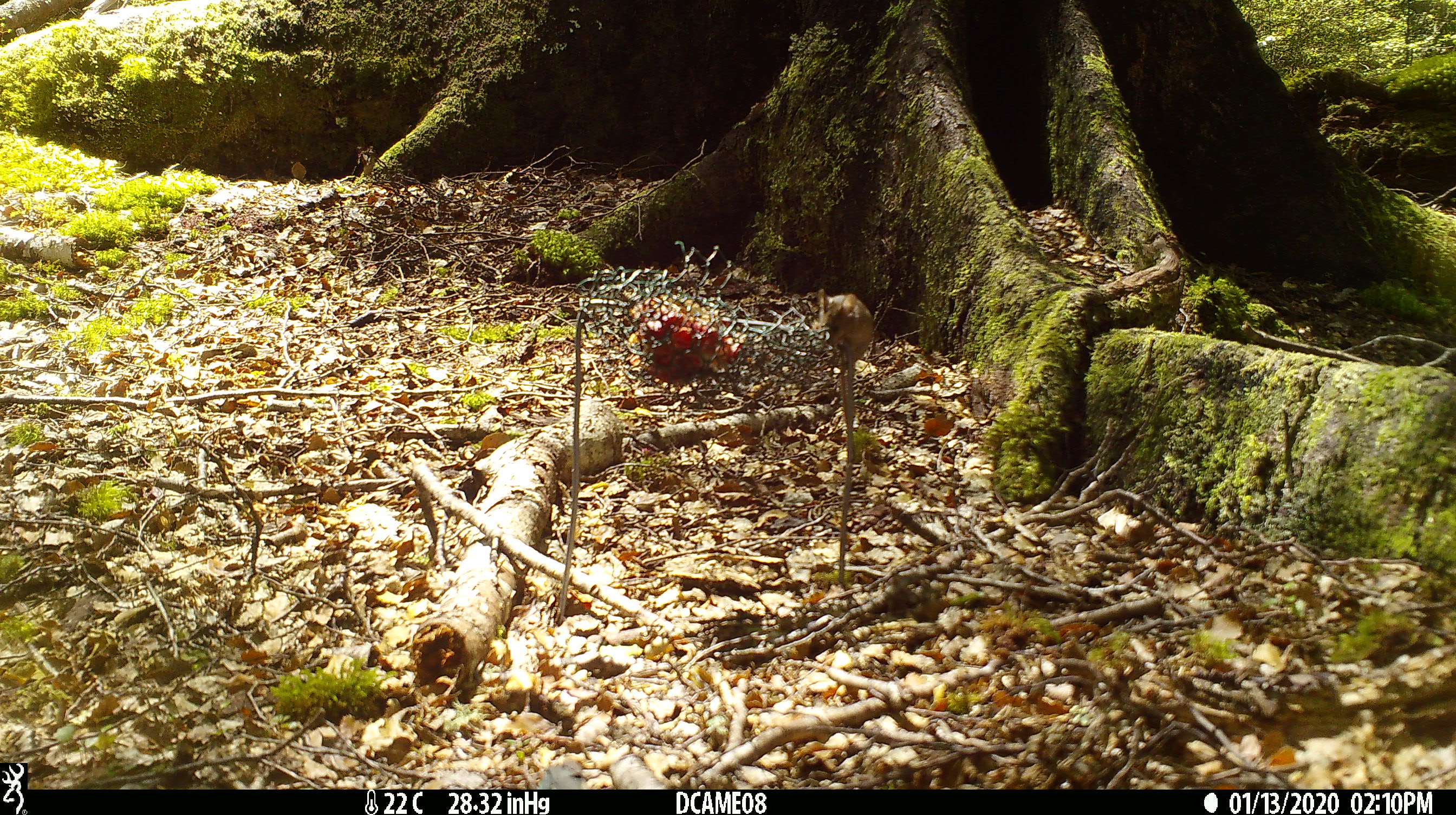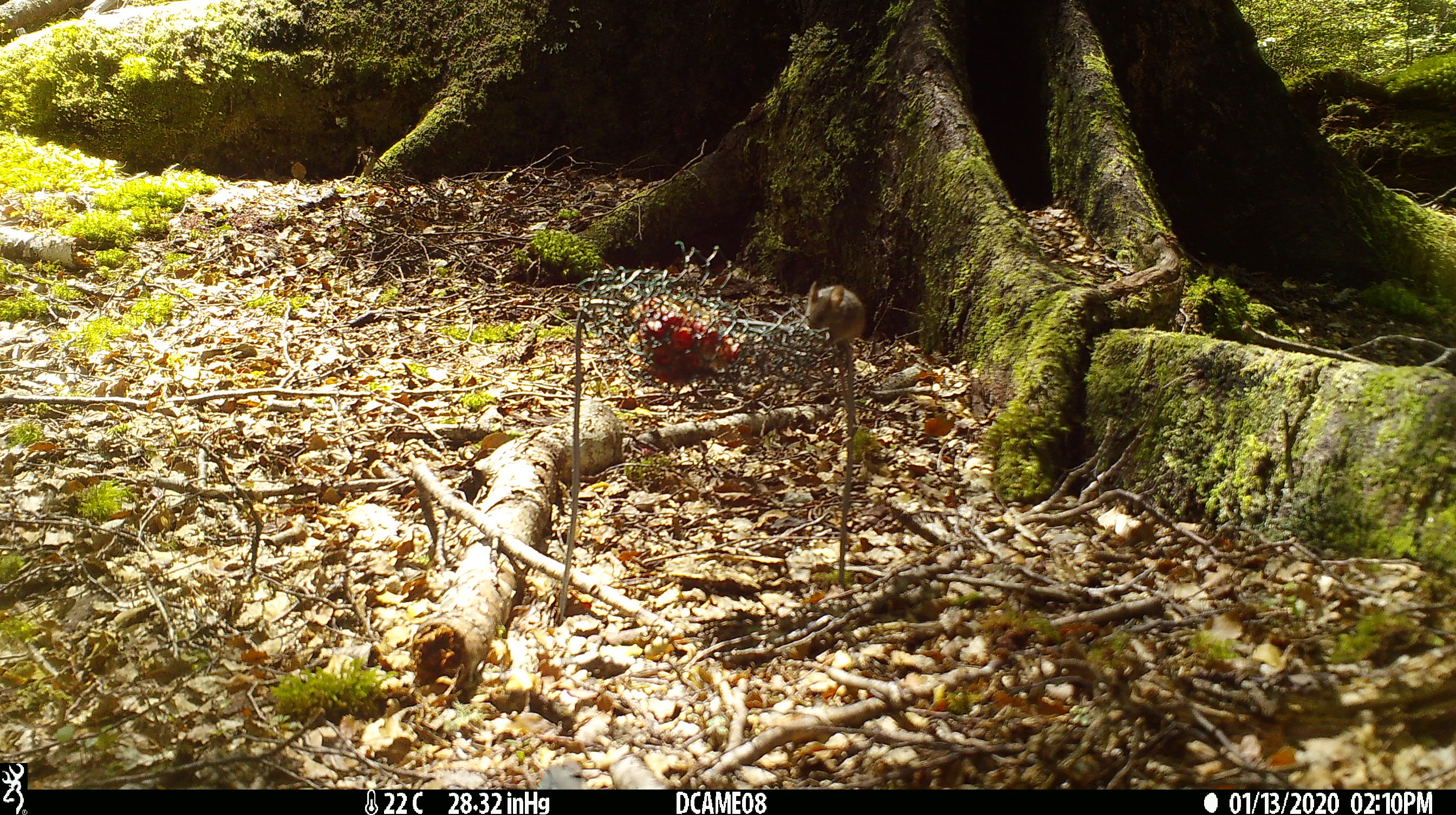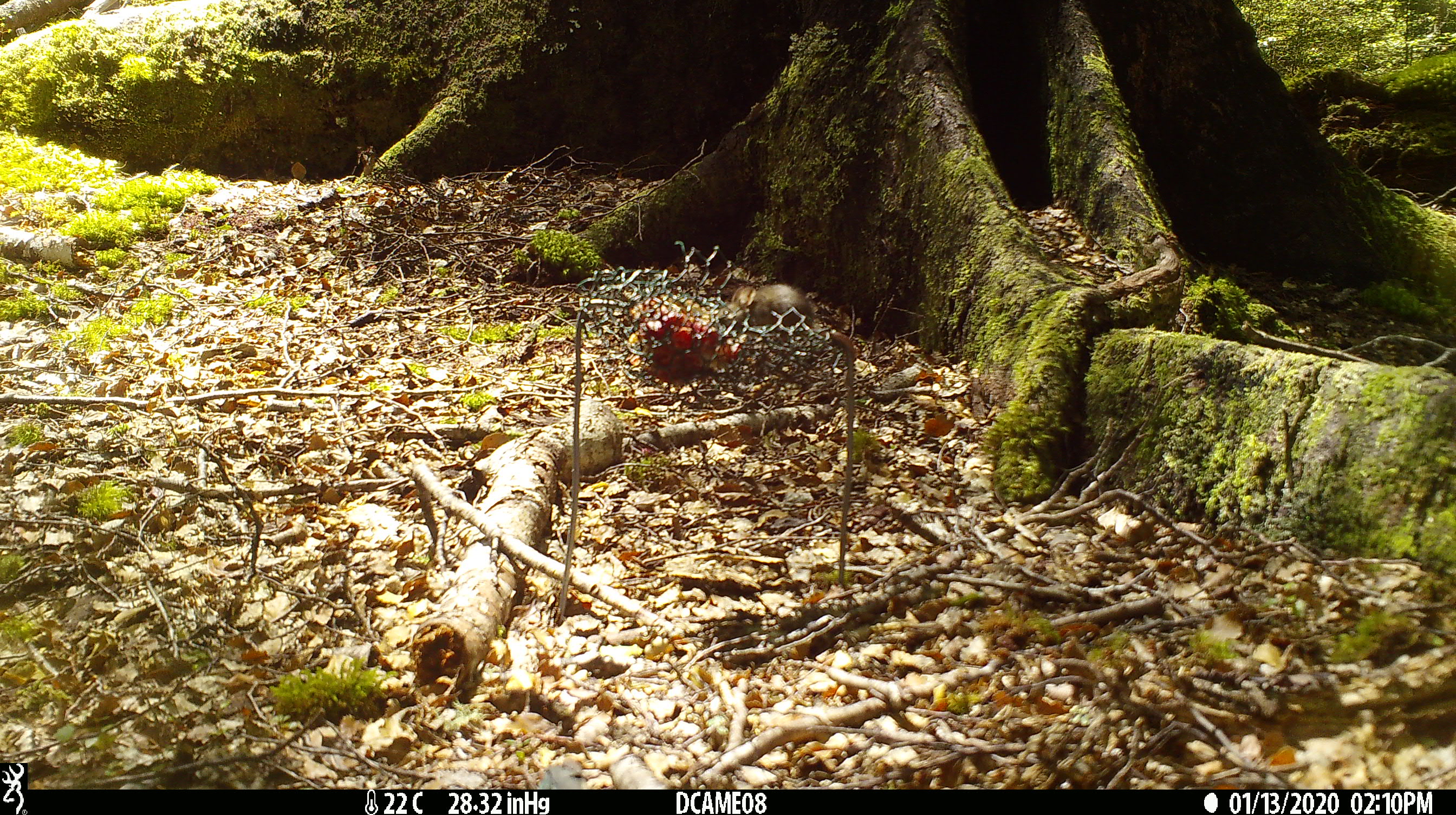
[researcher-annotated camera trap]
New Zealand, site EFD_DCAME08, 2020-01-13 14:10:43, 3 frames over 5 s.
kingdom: Animalia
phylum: Chordata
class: Mammalia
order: Rodentia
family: Muridae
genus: Mus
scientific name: Mus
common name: mouse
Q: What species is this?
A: Mouse (Mus).